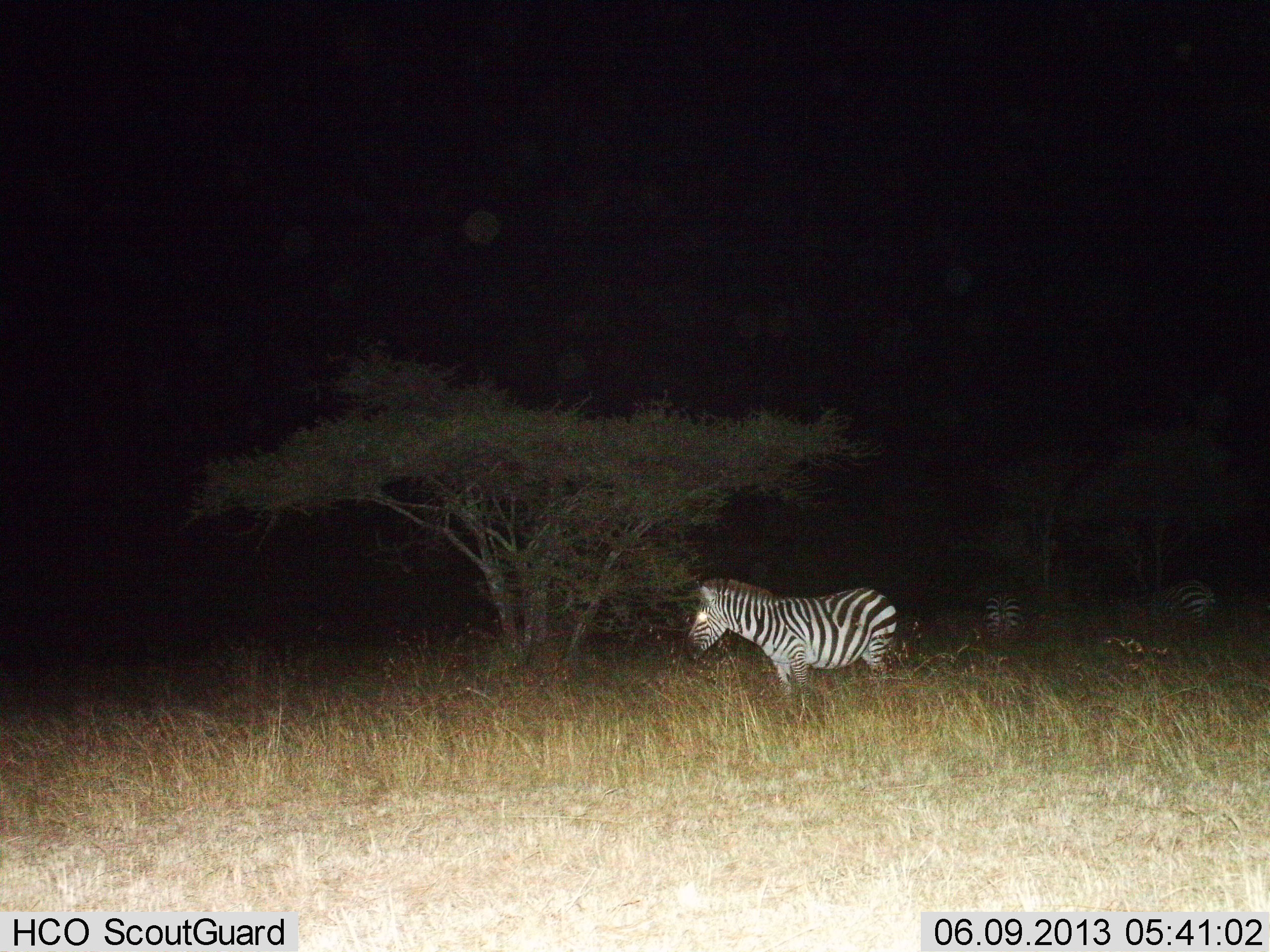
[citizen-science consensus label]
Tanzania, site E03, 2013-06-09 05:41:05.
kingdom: Animalia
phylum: Chordata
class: Mammalia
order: Perissodactyla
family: Equidae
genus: Equus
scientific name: Equus quagga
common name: plains zebra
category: zebra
Zebra (plains zebra) (Equus quagga), count 3. Behavior (volunteer vote fractions): standing 100%, resting 0%, moving 0%, interacting 0%. Young present (vote fraction): 0%. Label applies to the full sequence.